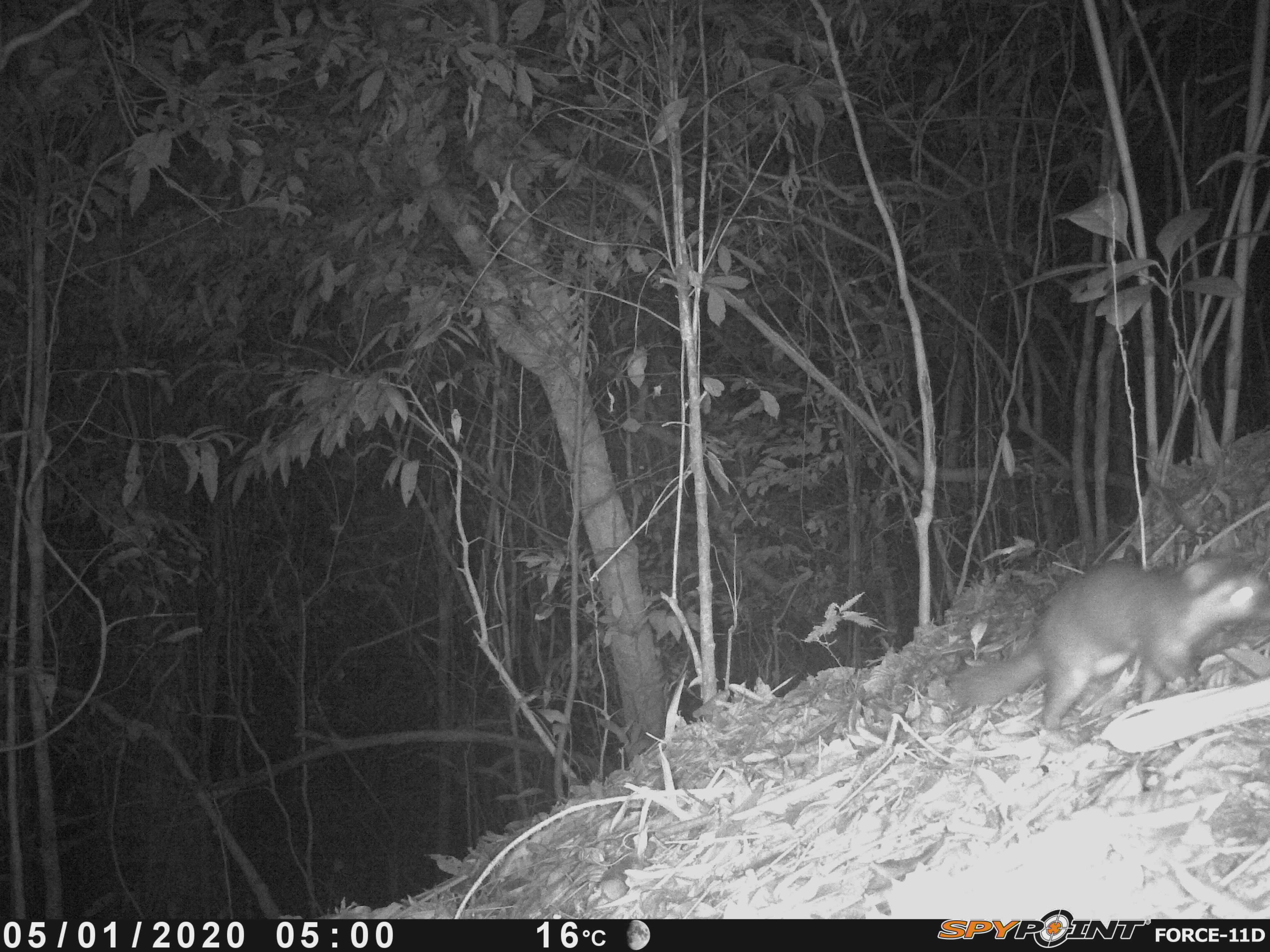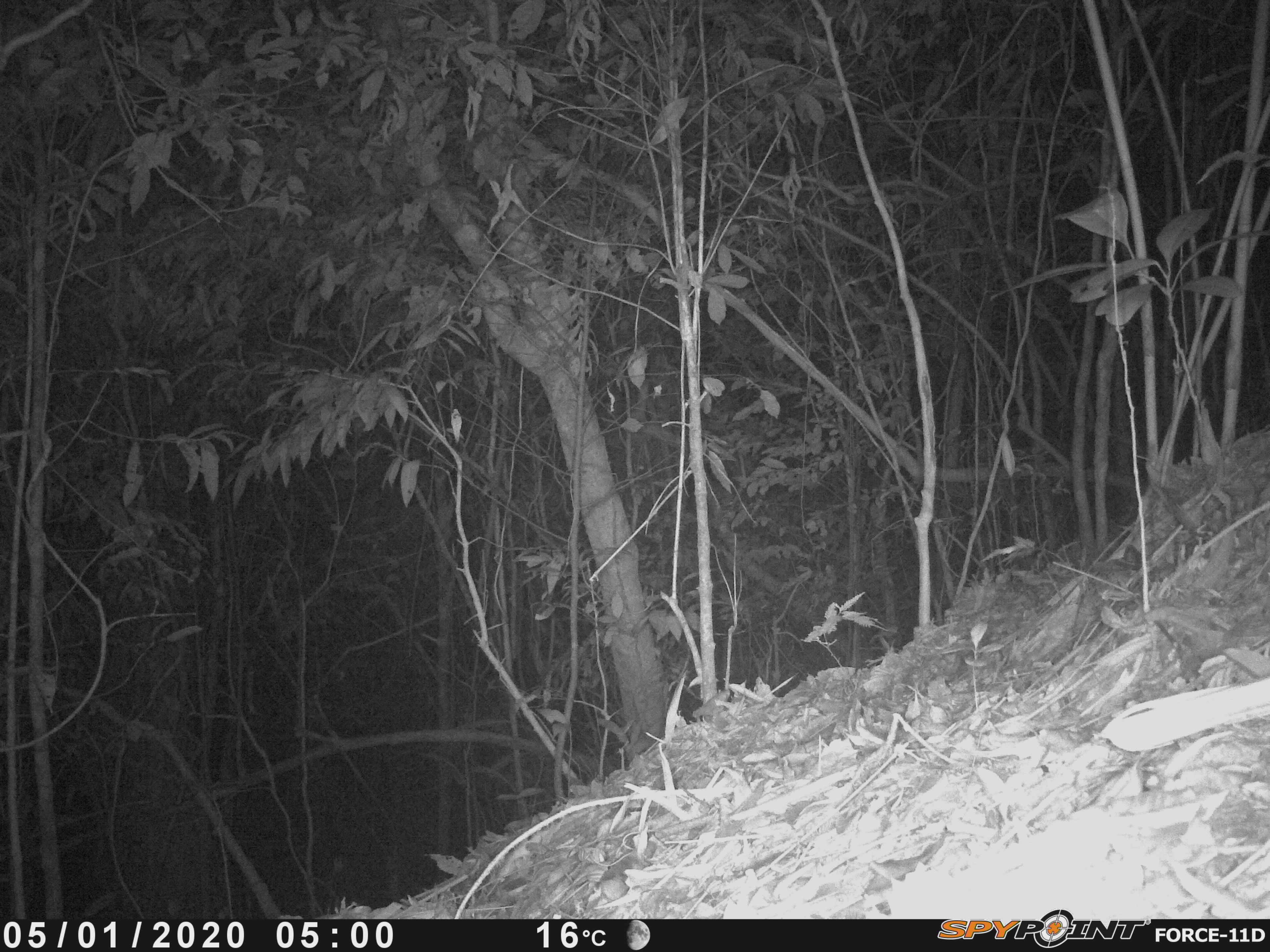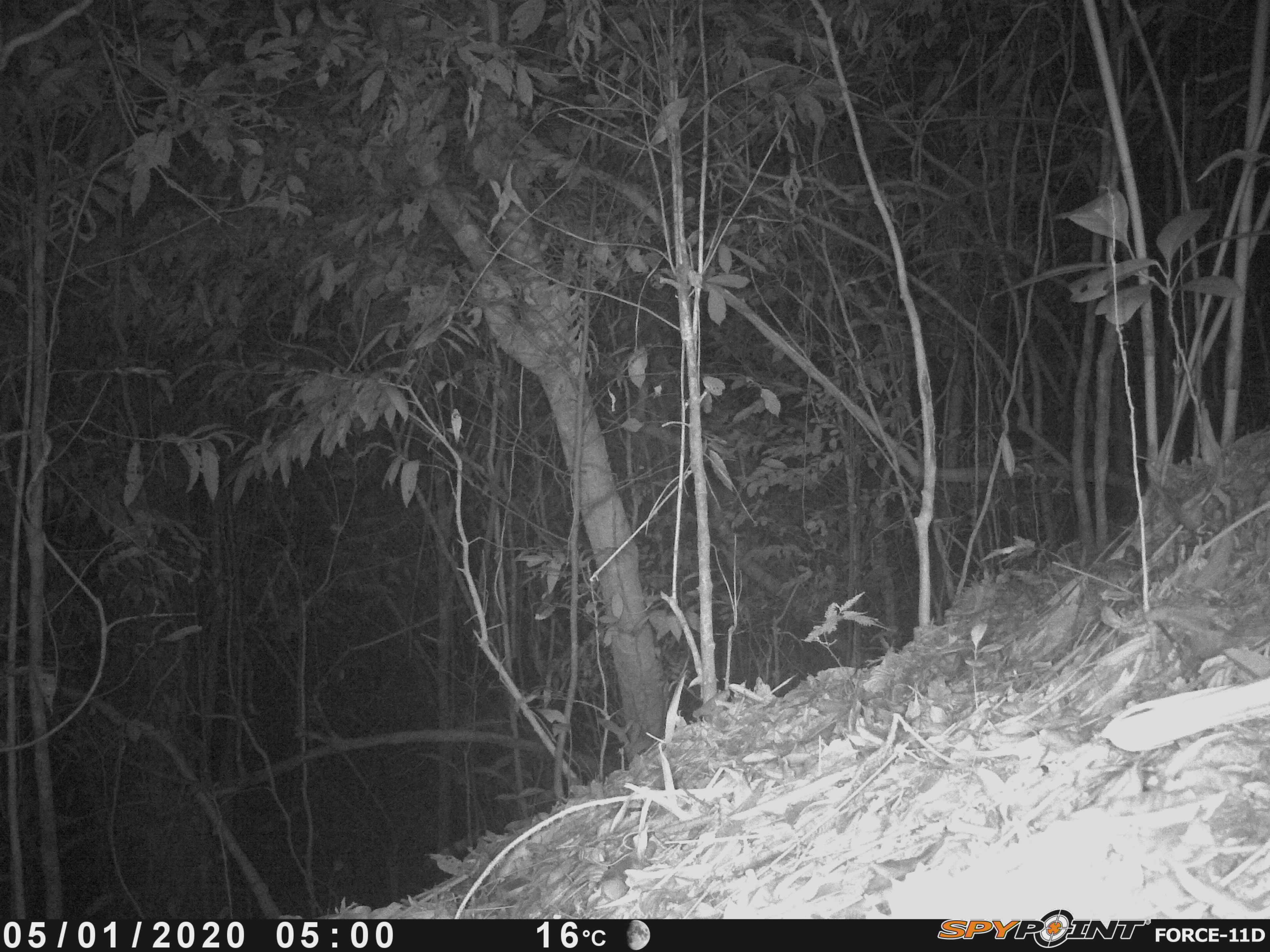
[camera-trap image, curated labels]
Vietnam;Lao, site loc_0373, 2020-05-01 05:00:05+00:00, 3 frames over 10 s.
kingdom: Animalia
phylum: Chordata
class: Mammalia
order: Carnivora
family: Mustelidae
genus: Melogale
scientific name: Melogale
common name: ferret badger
Ferret badger (Melogale). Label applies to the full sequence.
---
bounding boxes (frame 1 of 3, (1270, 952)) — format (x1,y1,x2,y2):
ferret badger: (943,554,1267,757)